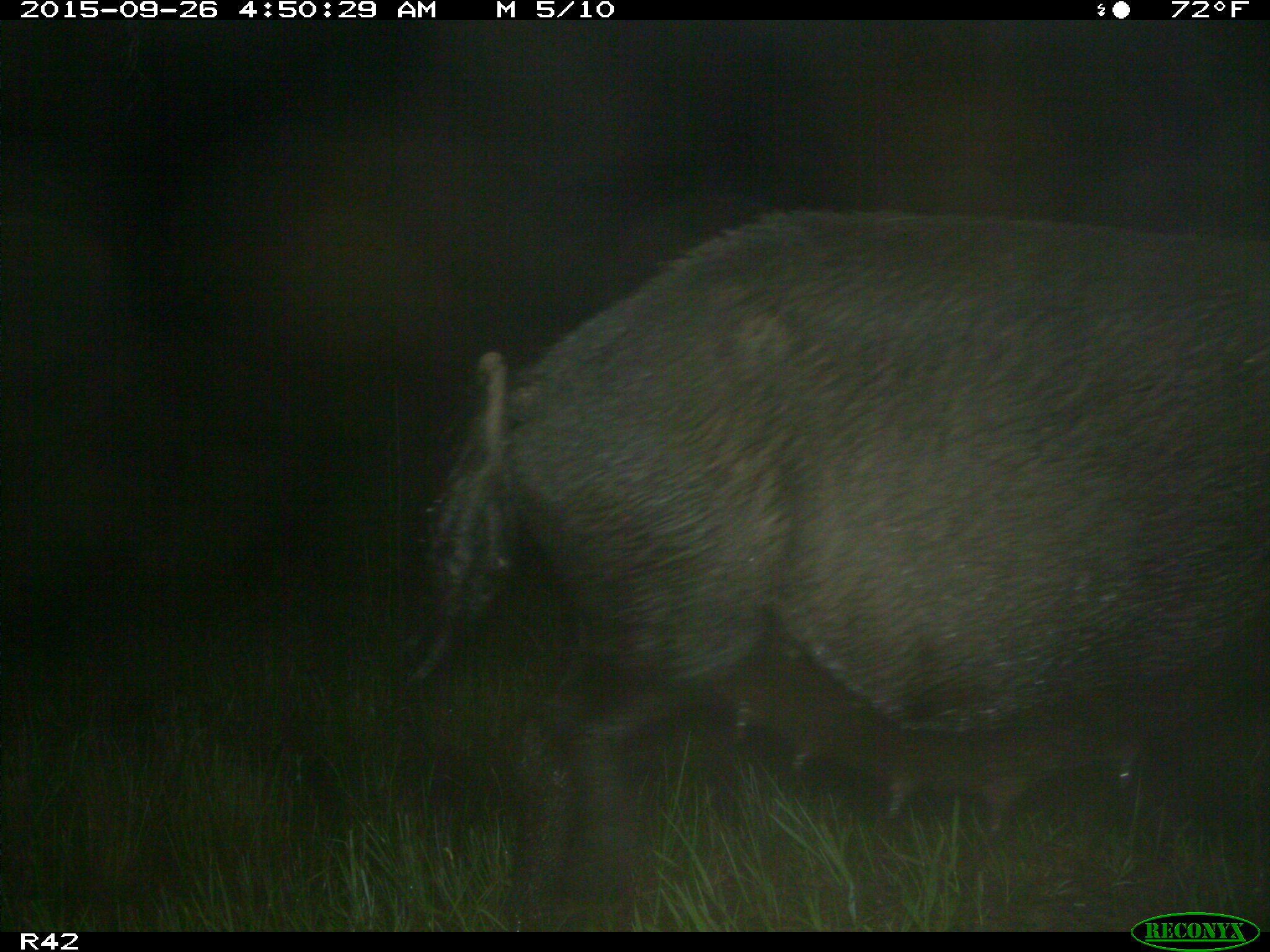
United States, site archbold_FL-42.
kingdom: Animalia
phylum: Chordata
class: Mammalia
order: Artiodactyla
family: Suidae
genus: Sus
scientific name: Sus scrofa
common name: wild boar